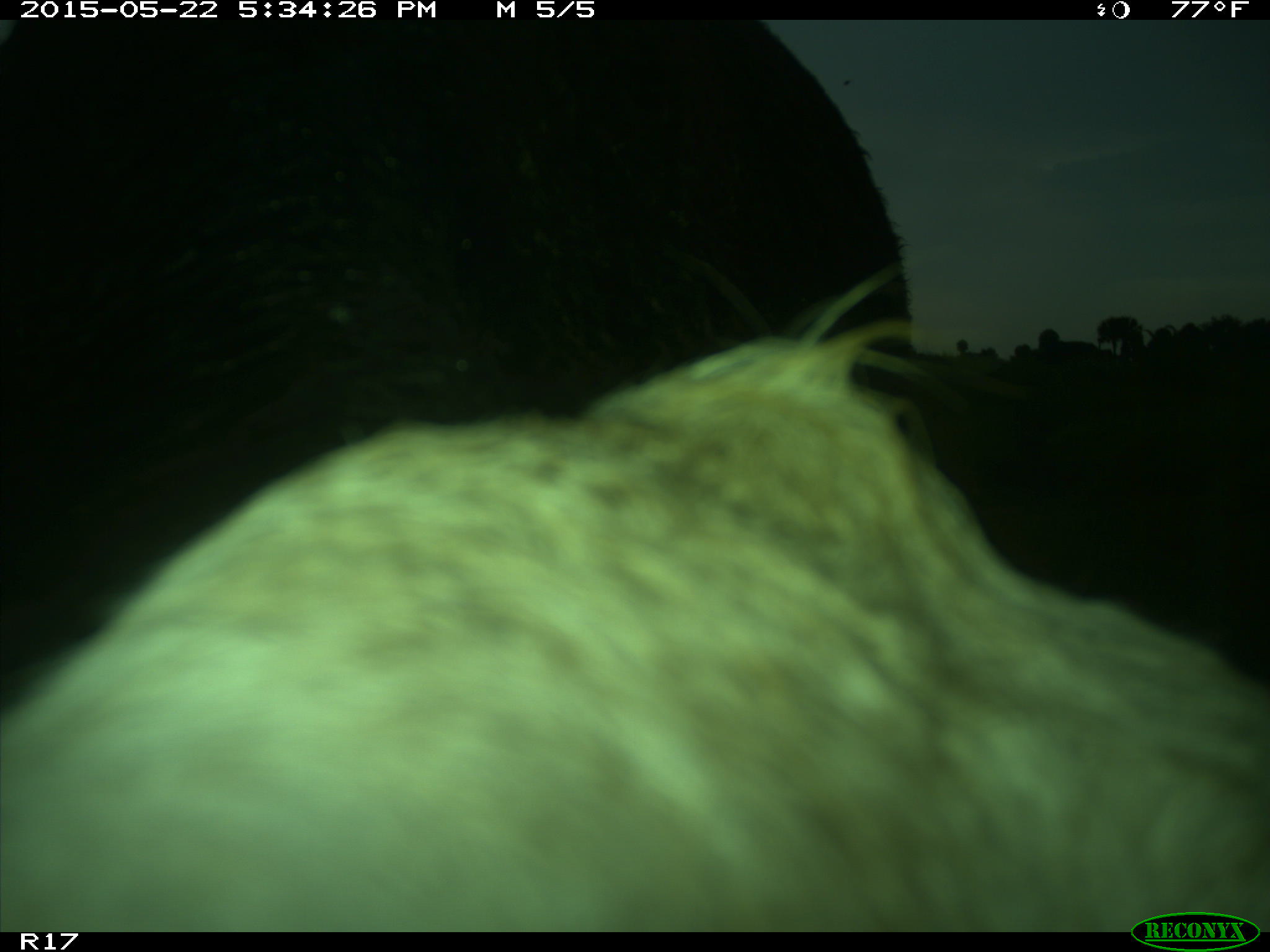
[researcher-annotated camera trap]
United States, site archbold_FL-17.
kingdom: Animalia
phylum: Chordata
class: Mammalia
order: Artiodactyla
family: Bovidae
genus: Bos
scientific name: Bos taurus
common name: domestic cow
Bos taurus (domestic cow).